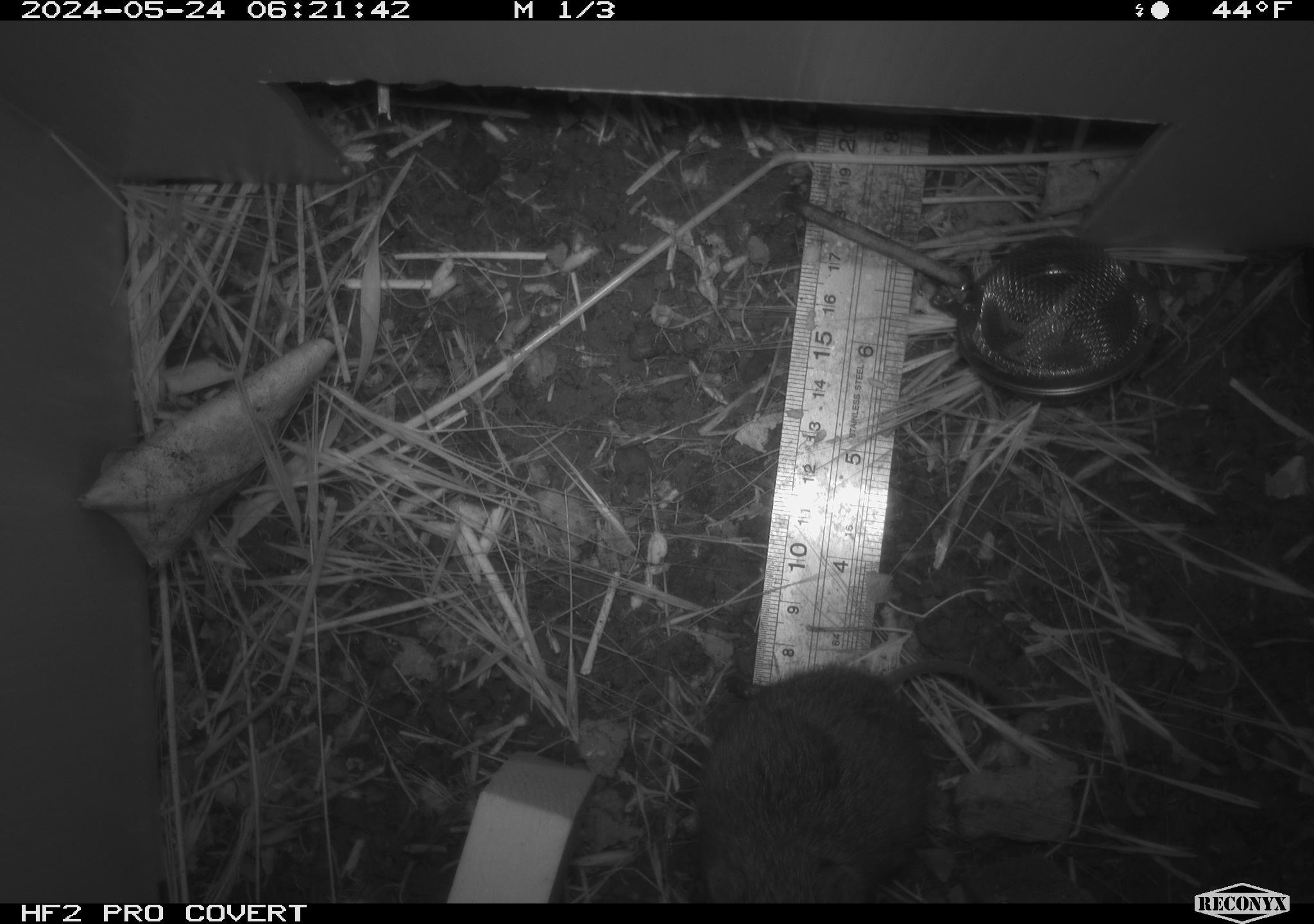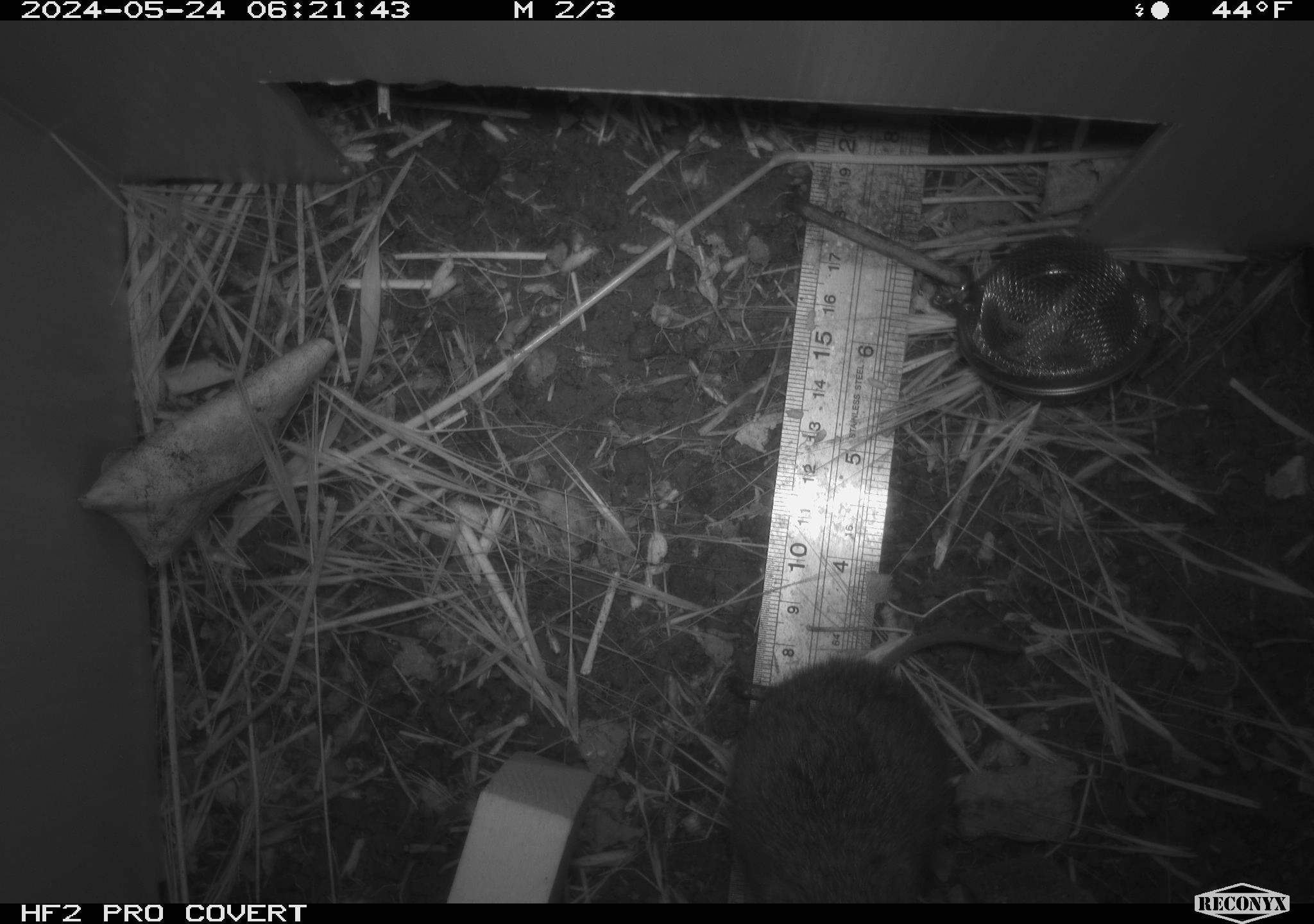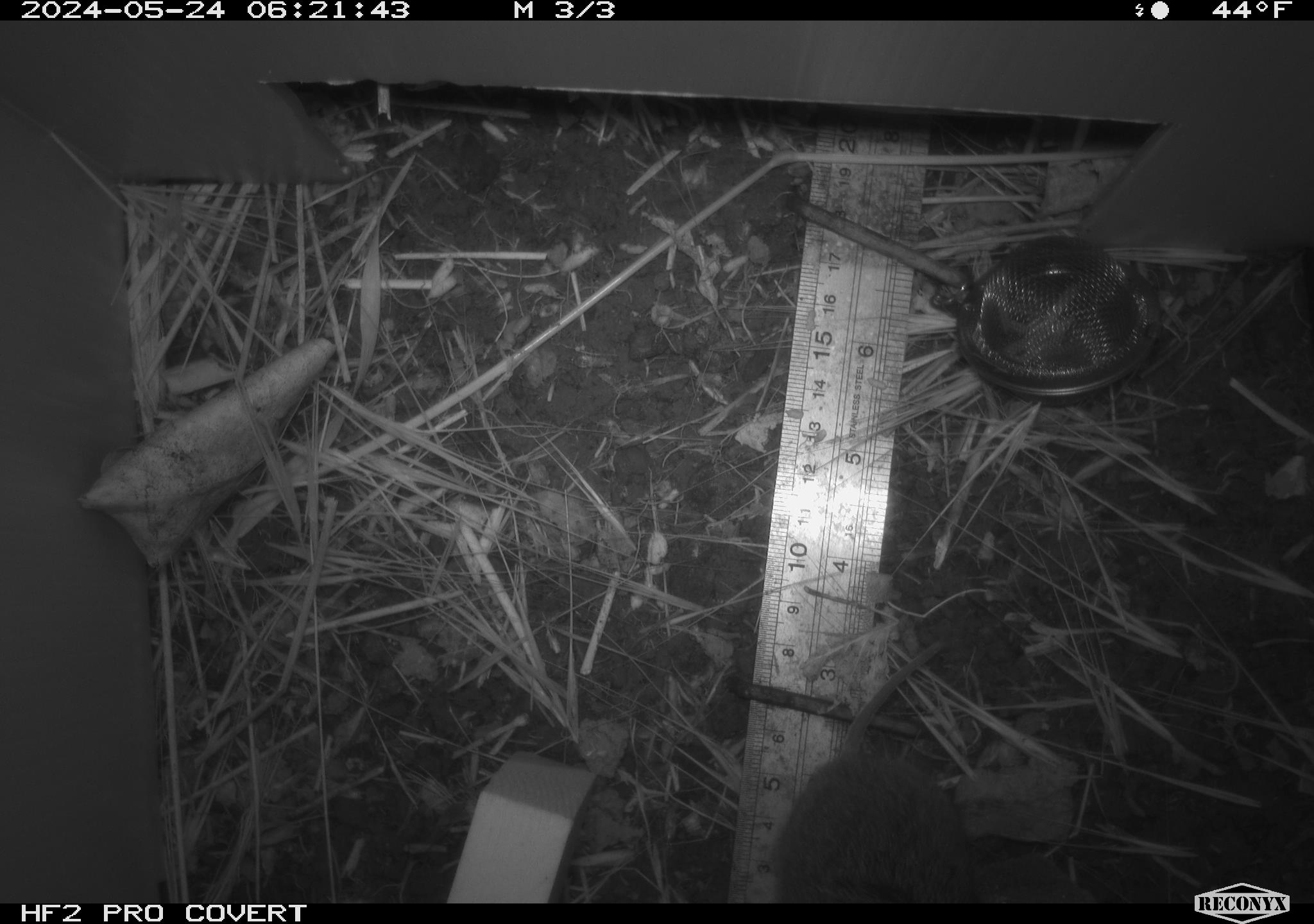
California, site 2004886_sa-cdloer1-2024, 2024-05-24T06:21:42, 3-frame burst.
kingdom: Animalia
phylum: Chordata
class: Mammalia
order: Rodentia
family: Cricetidae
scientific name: Arvicolinae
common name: voles, lemmings, and muskrats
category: arvicolinae subfamily